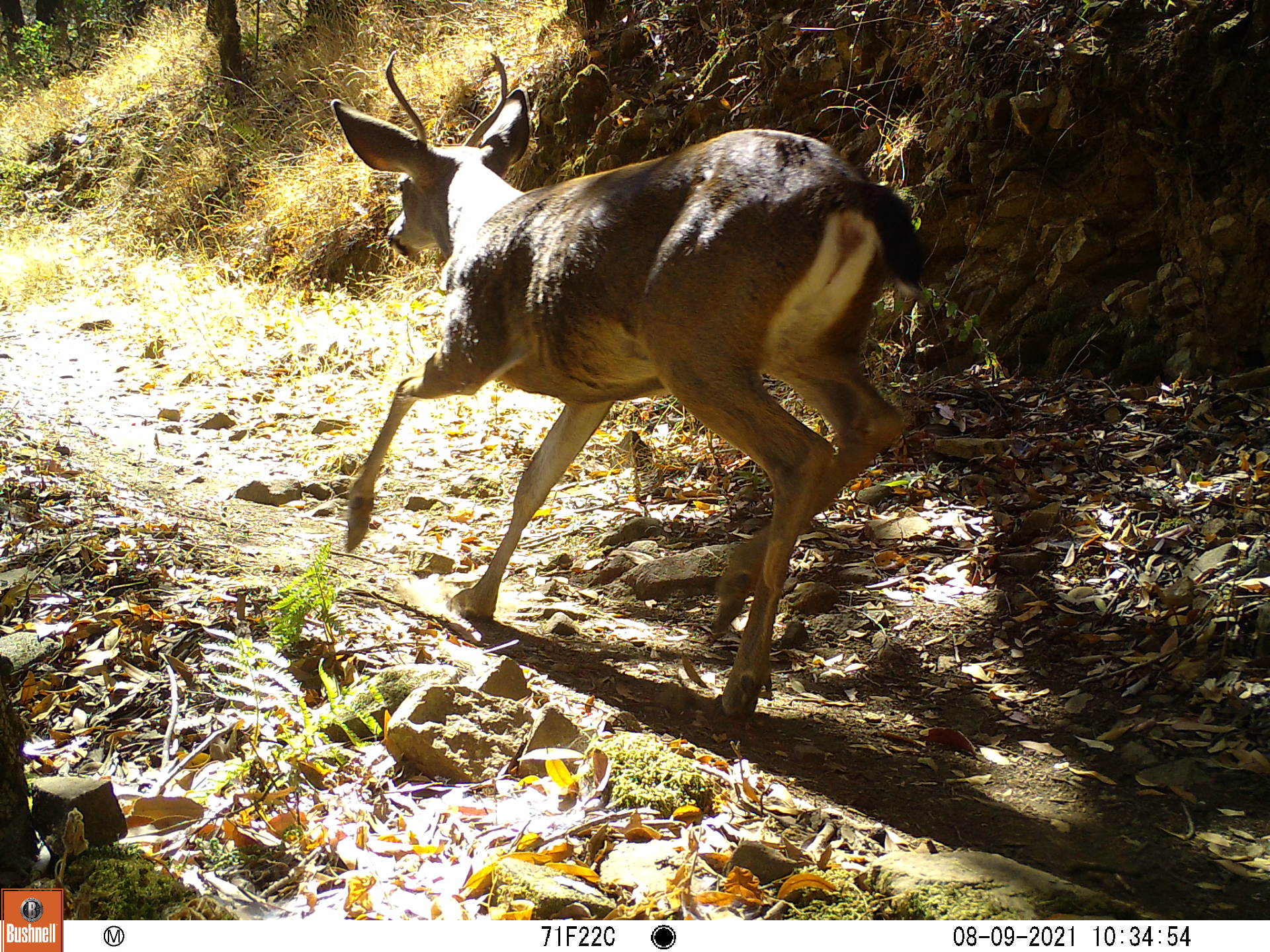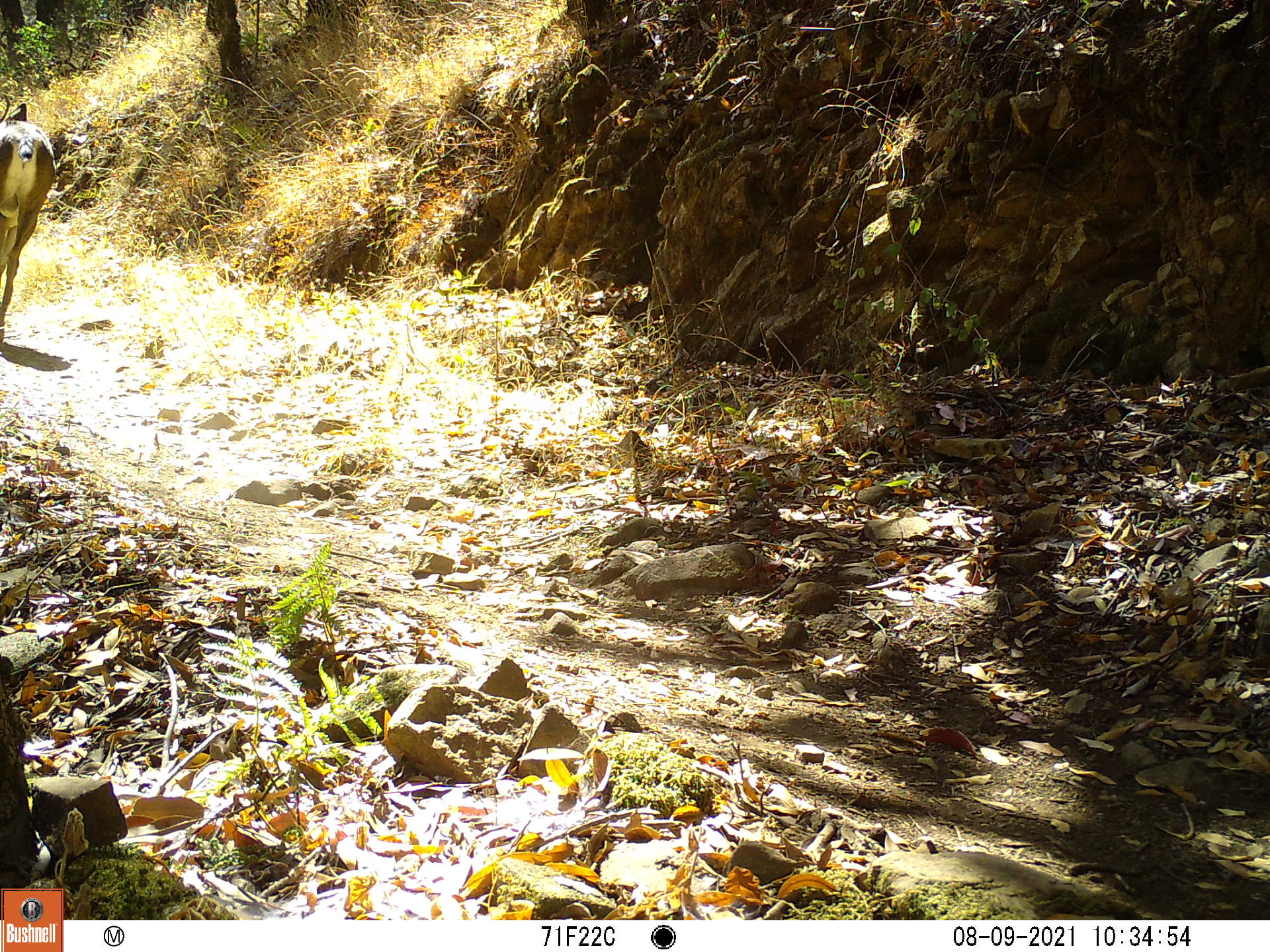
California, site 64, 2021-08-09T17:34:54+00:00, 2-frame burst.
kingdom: Animalia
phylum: Chordata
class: Mammalia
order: Artiodactyla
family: Cervidae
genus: Odocoileus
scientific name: Odocoileus hemionus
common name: mule deer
Mule deer (Odocoileus hemionus).